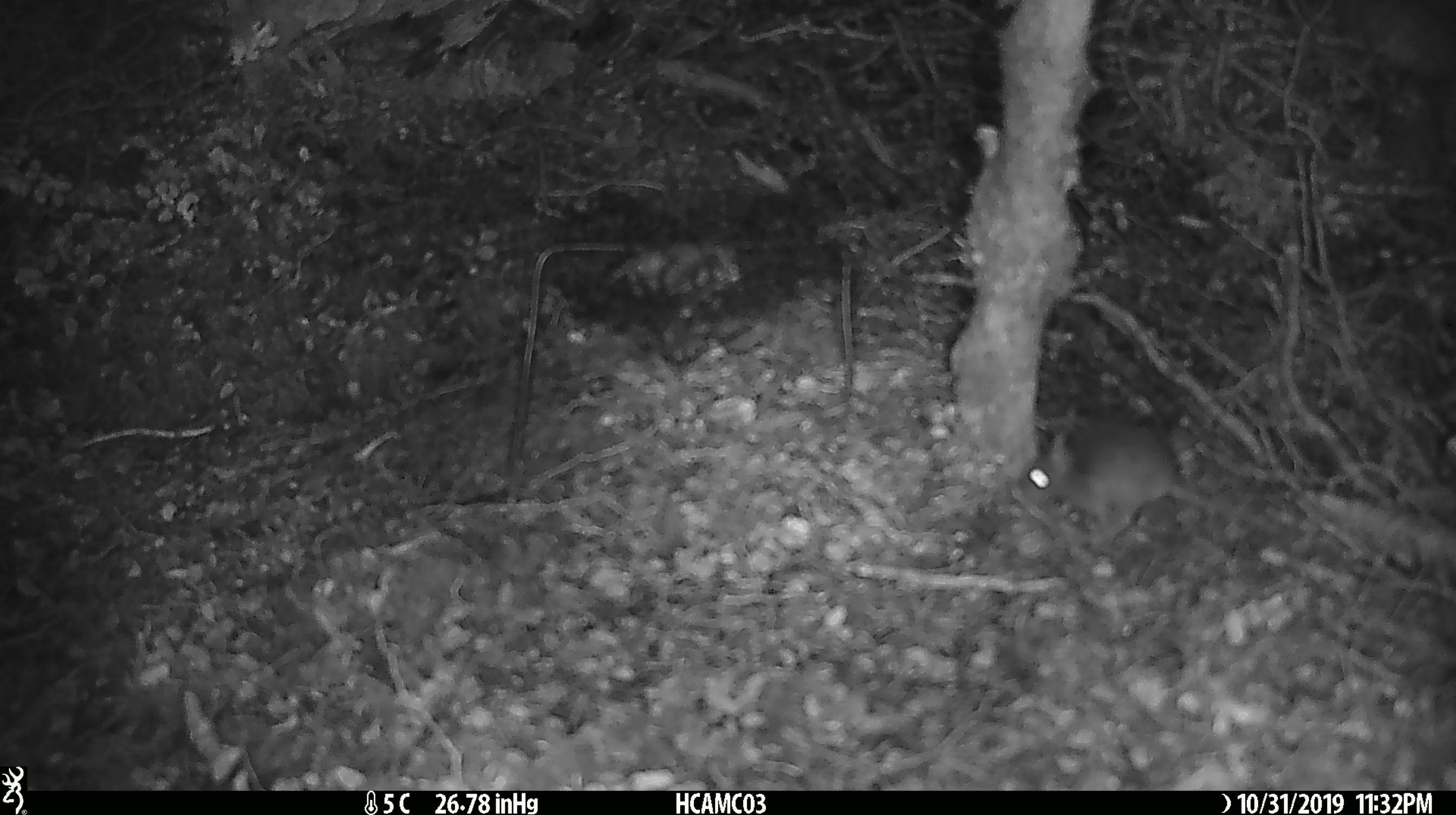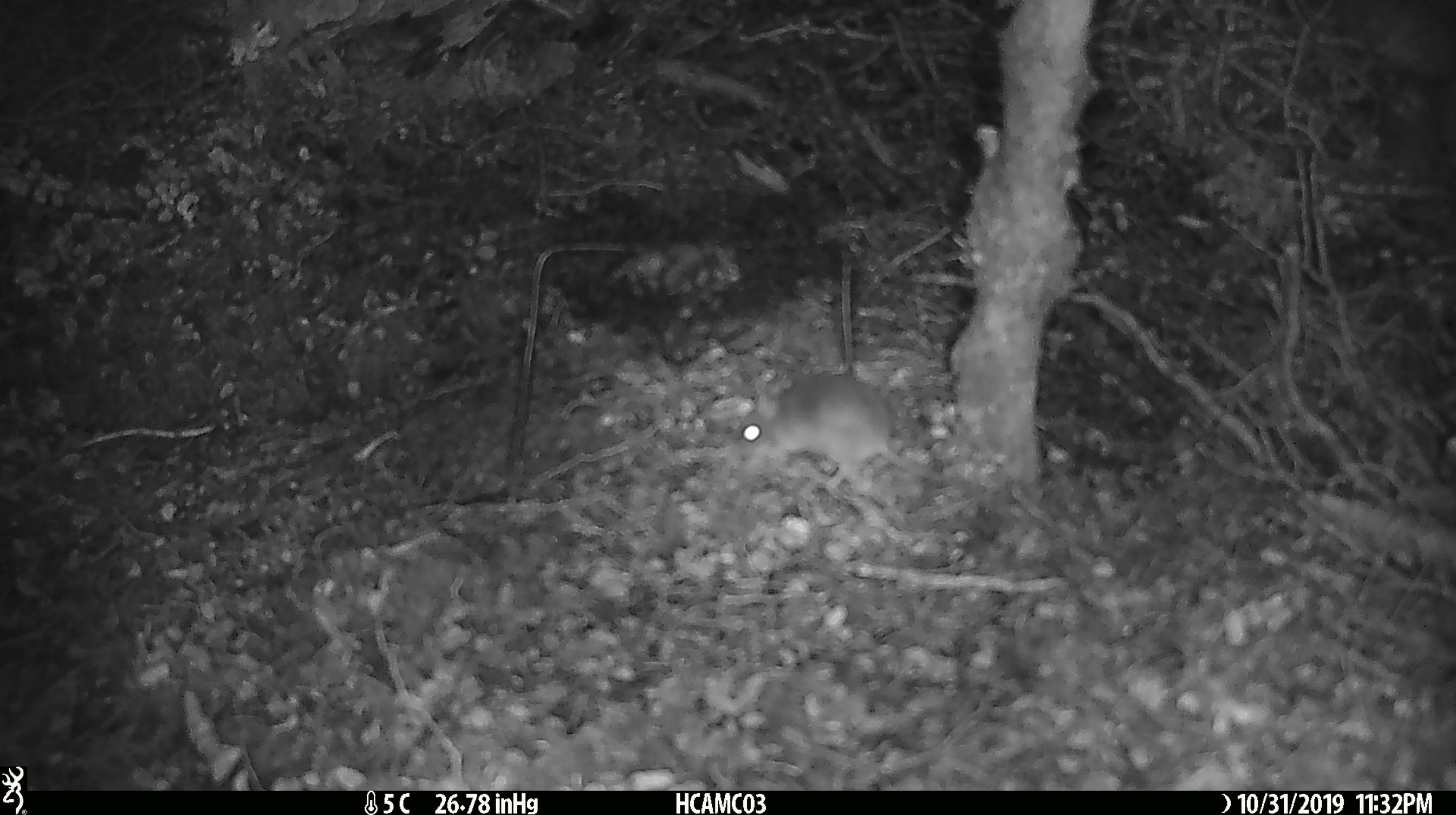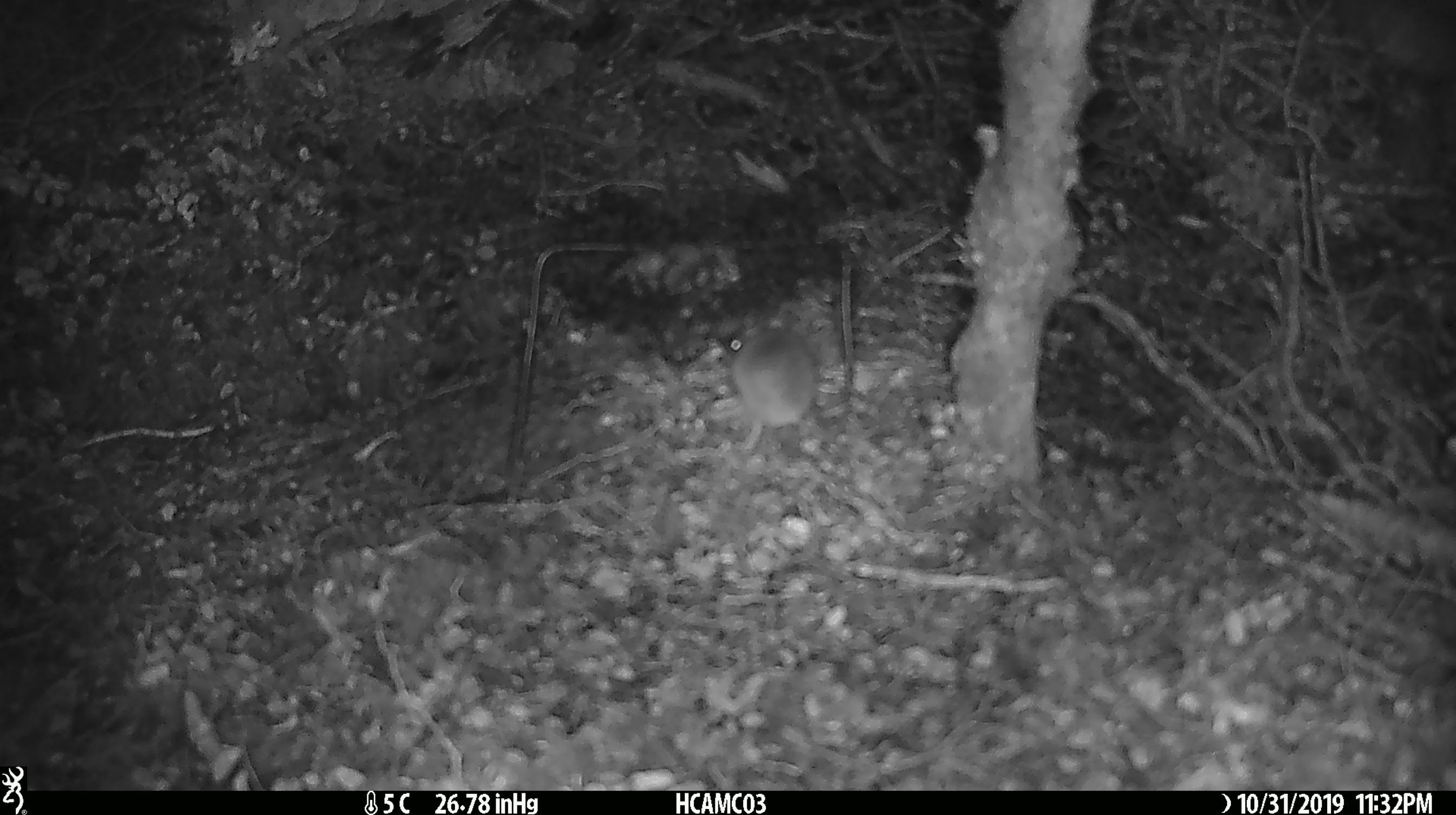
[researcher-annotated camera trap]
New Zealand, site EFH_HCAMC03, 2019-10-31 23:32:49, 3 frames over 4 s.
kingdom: Animalia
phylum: Chordata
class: Mammalia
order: Rodentia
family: Muridae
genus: Mus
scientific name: Mus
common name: mouse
Mouse (Mus).